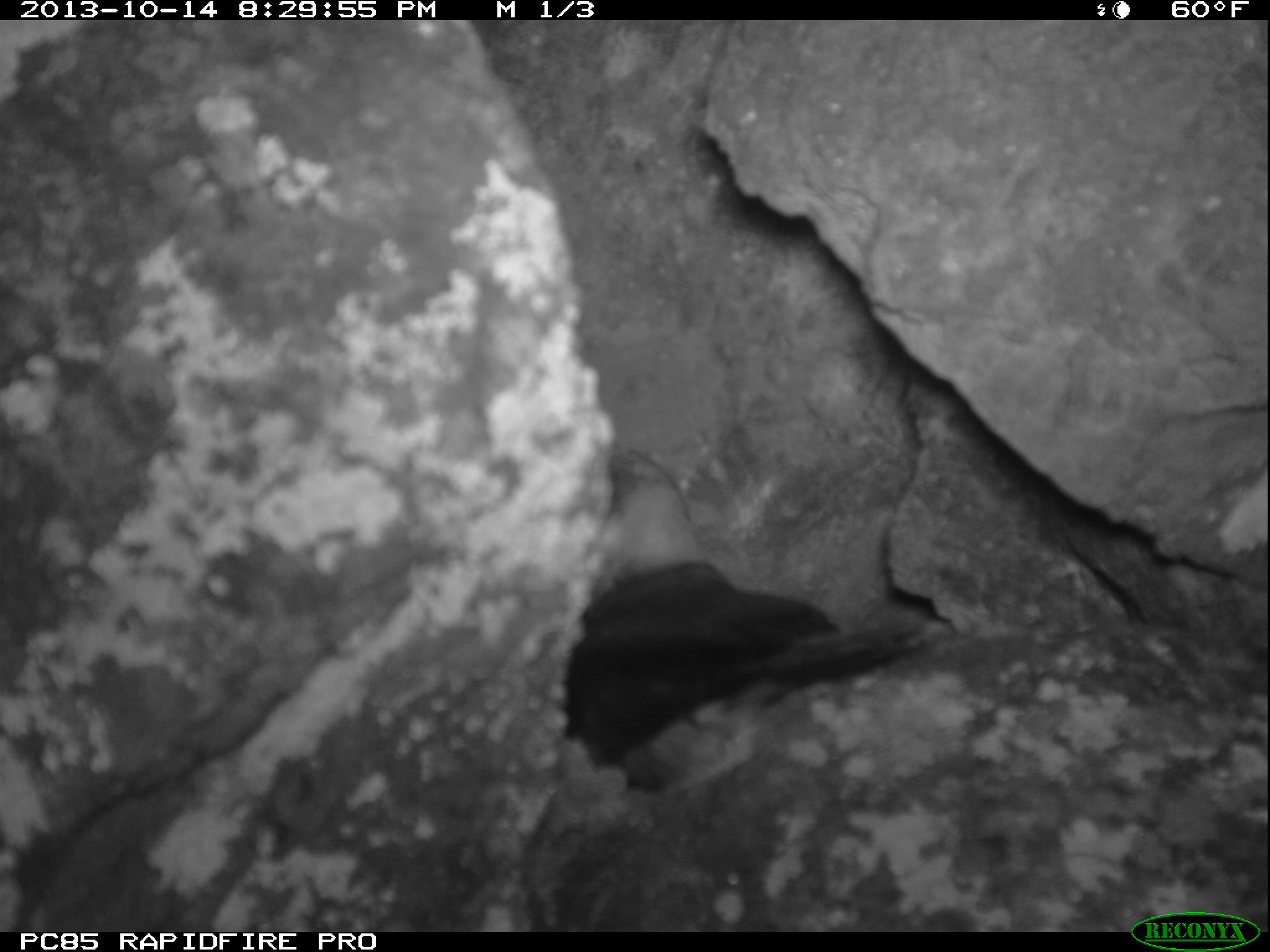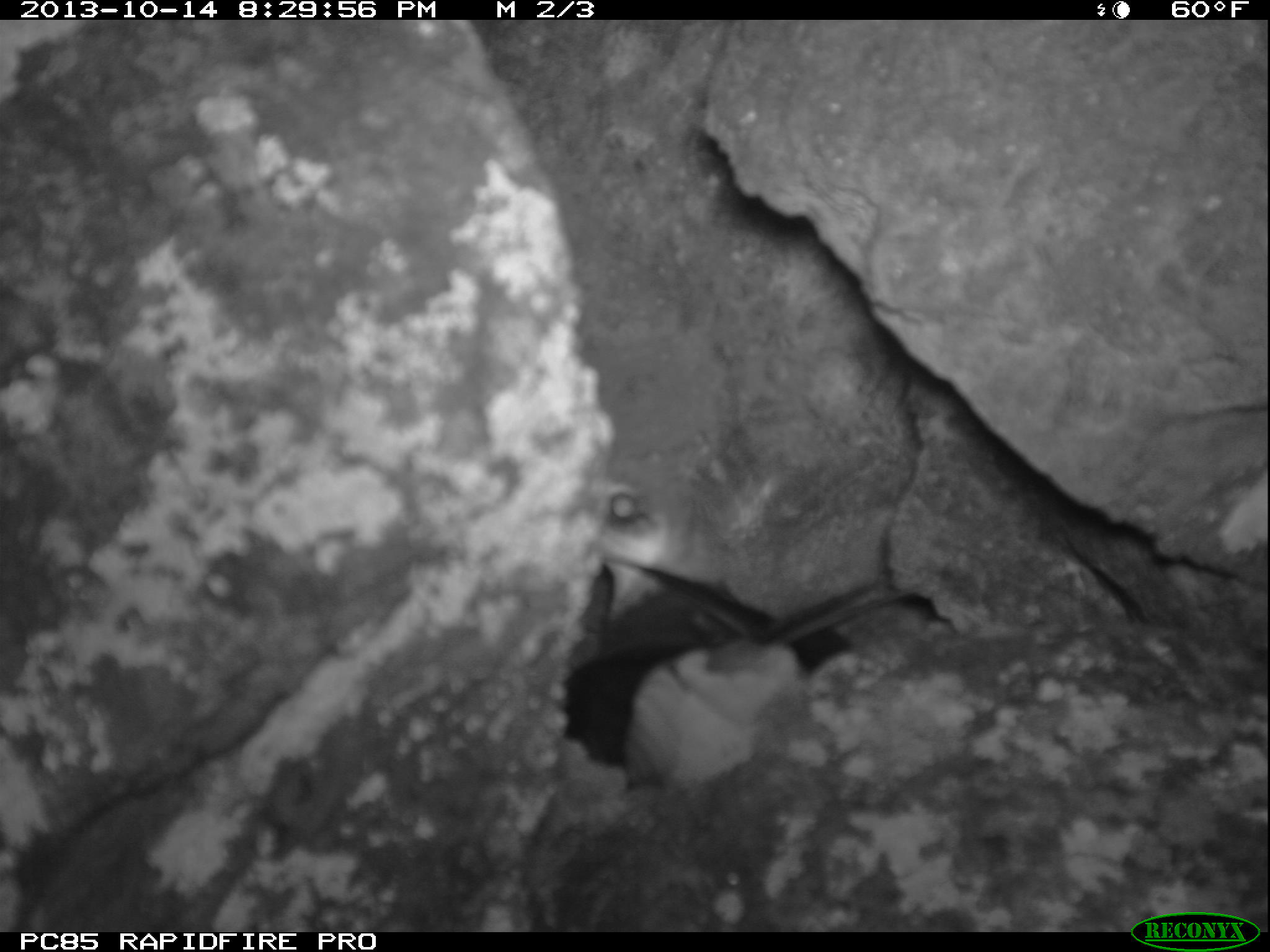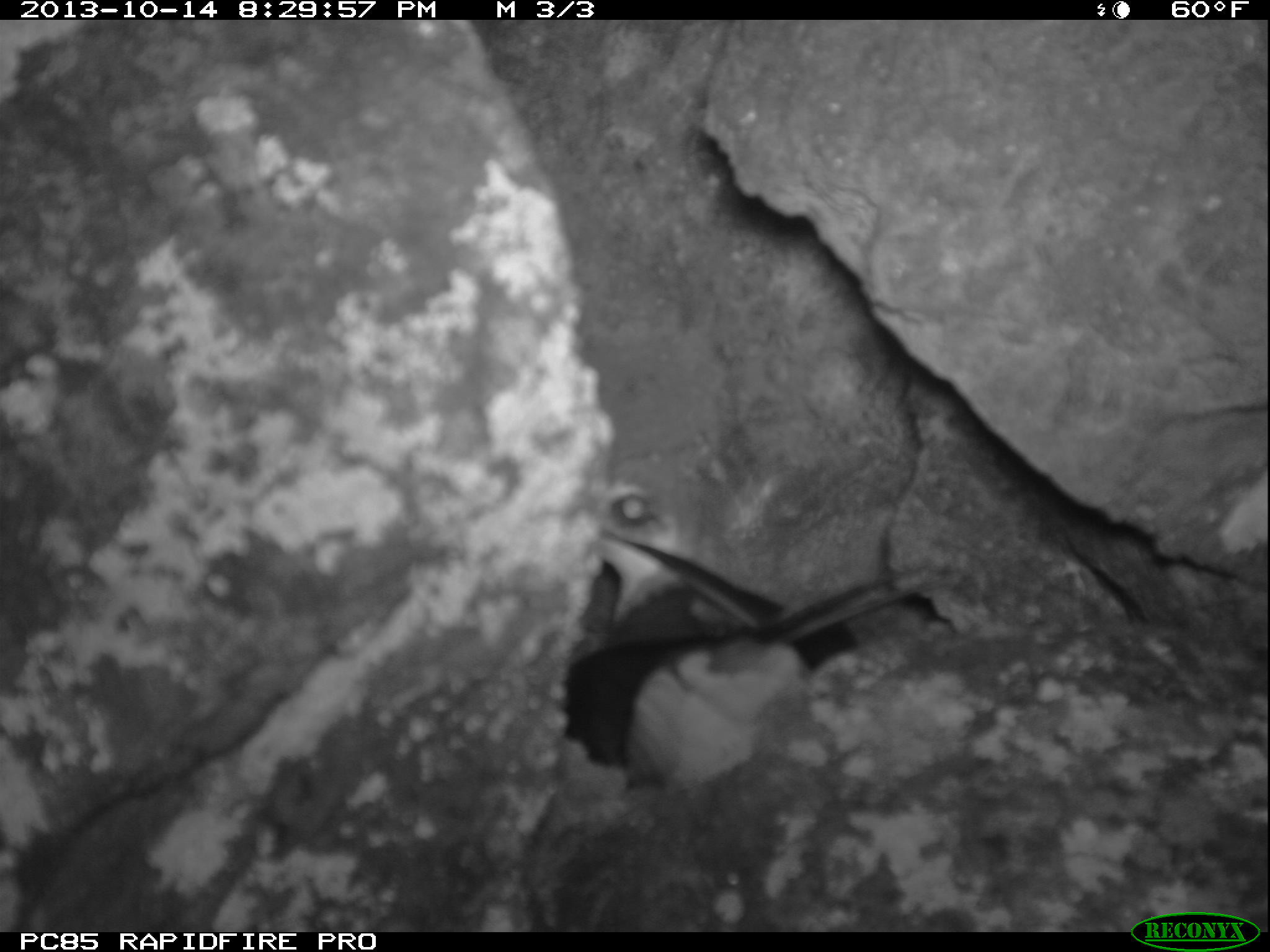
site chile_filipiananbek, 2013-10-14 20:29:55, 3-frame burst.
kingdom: Animalia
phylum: Chordata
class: Aves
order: Procellariiformes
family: Procellariidae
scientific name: Procellariidae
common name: petrel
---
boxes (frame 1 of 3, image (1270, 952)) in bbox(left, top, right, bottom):
petrel: bbox(554, 442, 932, 785)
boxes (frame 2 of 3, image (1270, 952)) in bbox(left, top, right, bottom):
petrel: bbox(556, 451, 895, 820)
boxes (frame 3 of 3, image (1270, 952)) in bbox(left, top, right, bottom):
petrel: bbox(582, 449, 949, 817)